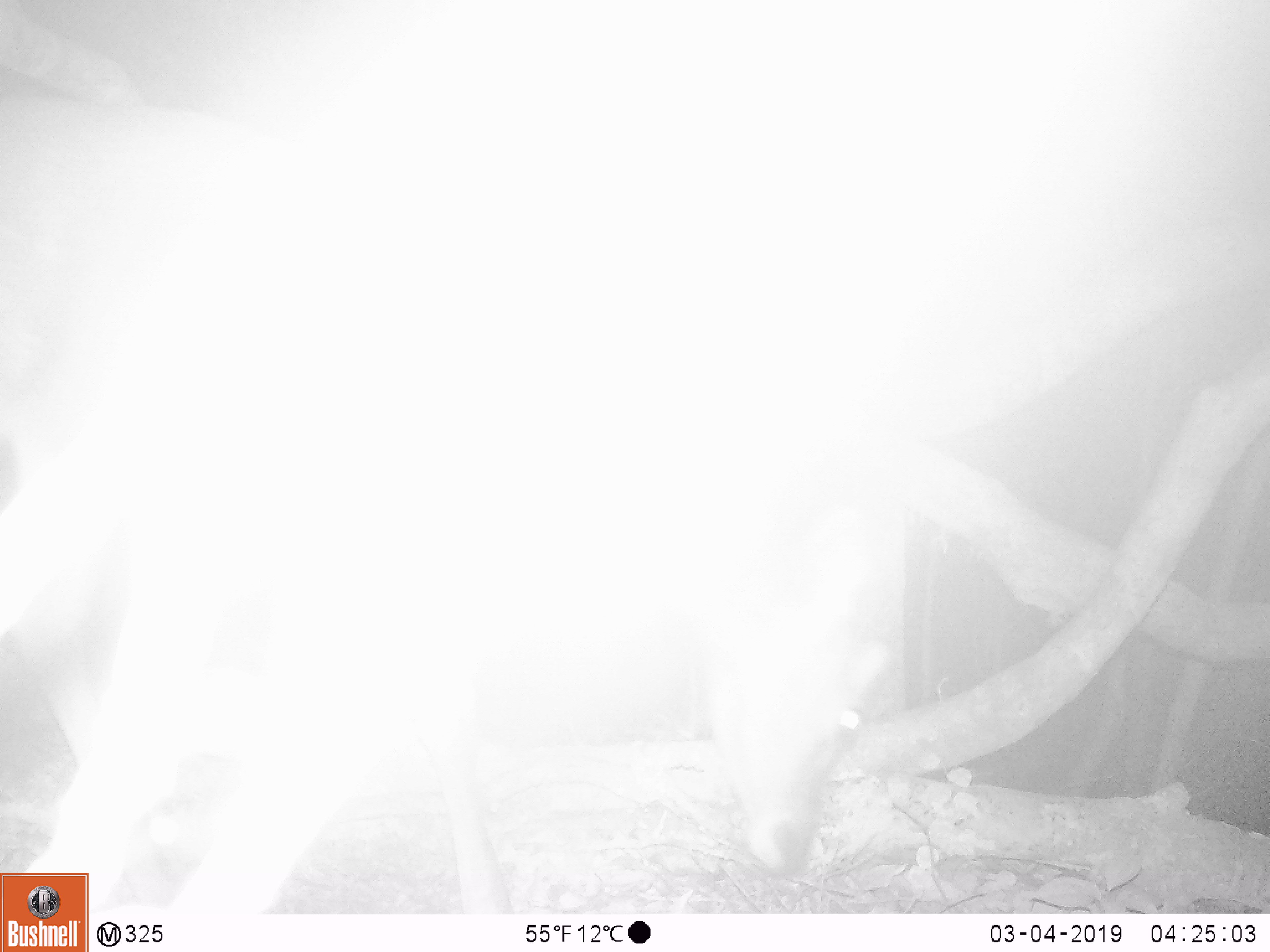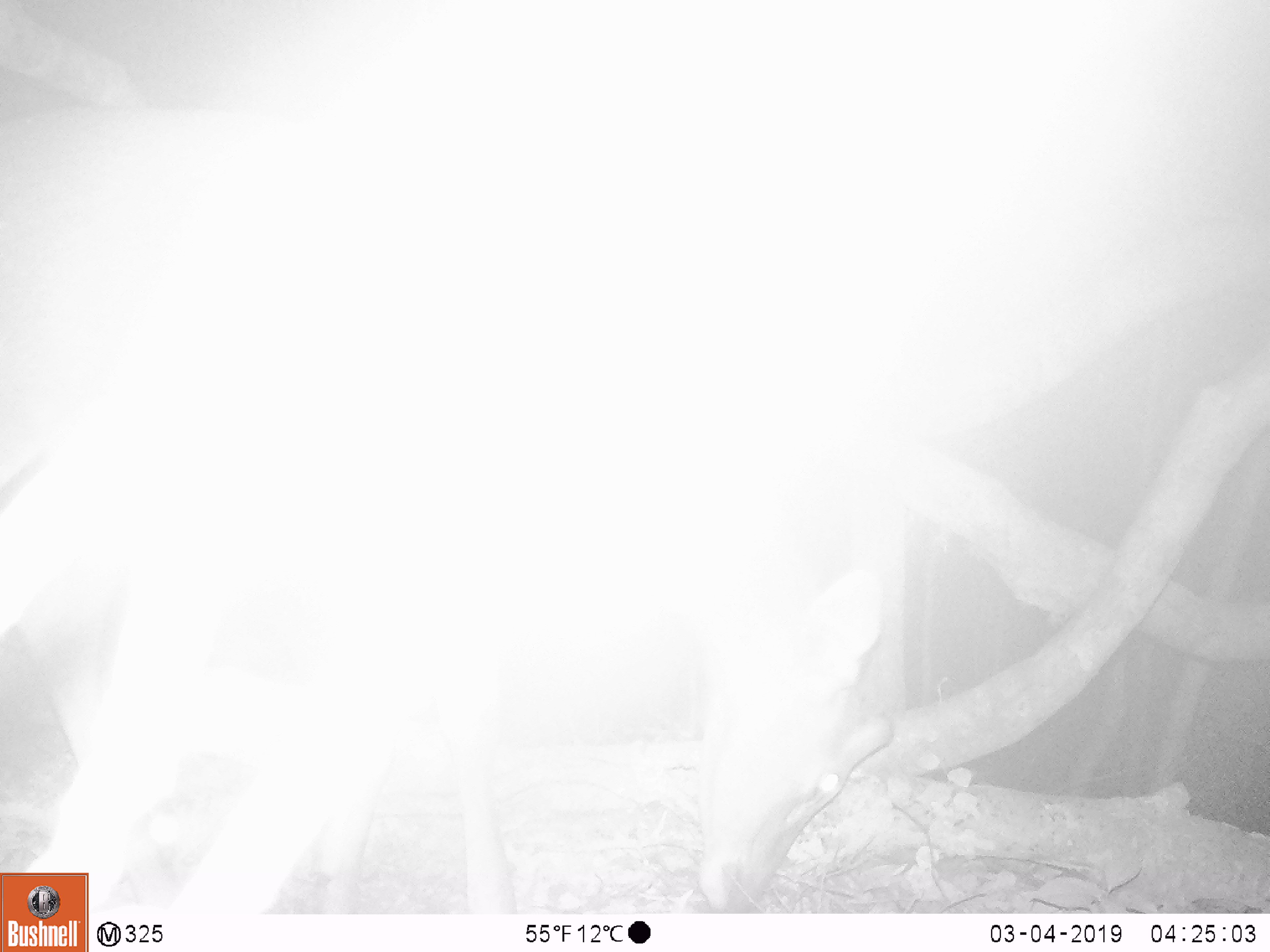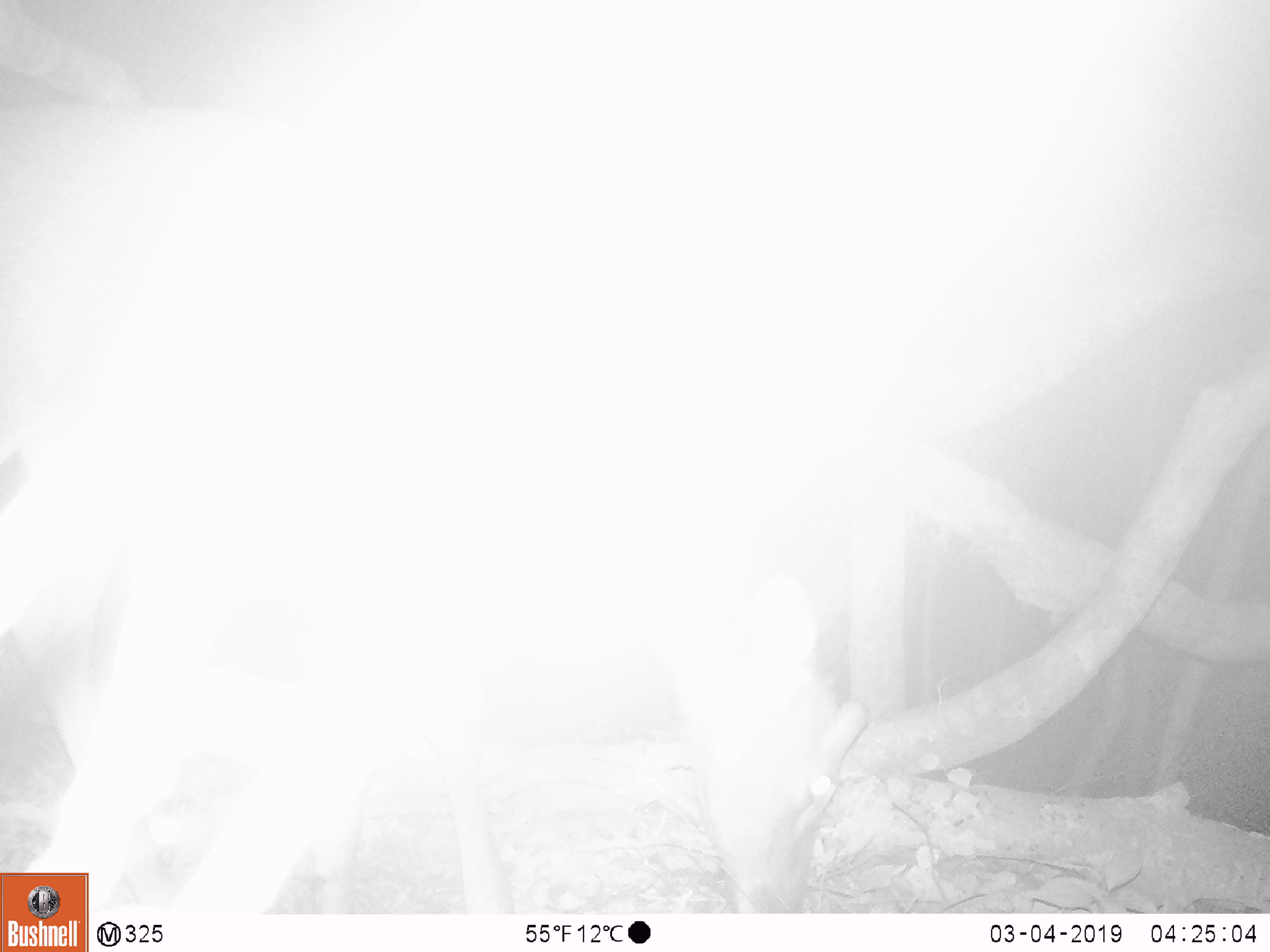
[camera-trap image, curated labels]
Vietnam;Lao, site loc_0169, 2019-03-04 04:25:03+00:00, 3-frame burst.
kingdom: Animalia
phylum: Chordata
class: Mammalia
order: Artiodactyla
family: Cervidae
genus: Rusa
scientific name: Rusa unicolor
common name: sambar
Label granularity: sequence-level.